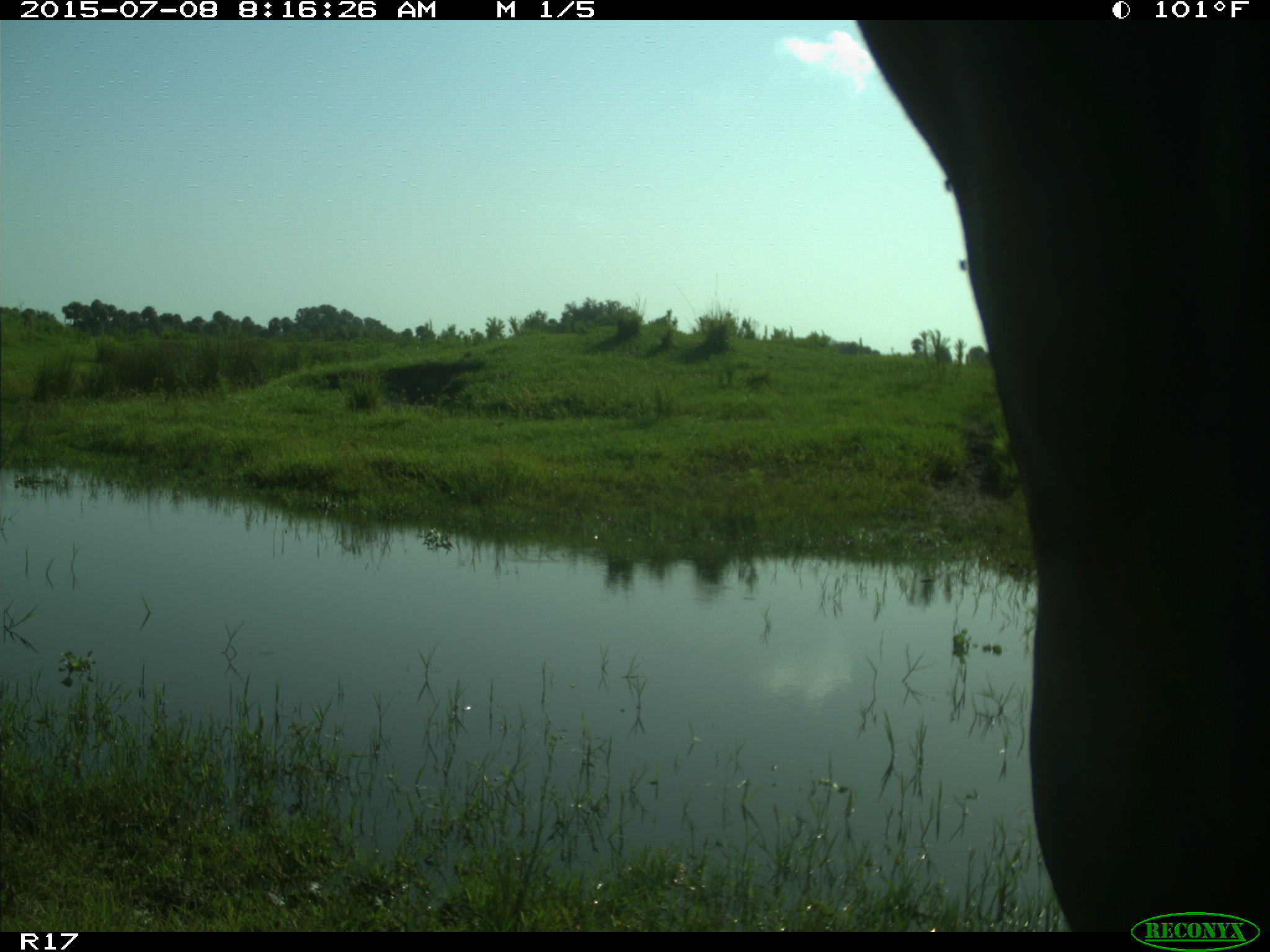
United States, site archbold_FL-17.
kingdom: Animalia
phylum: Chordata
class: Mammalia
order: Artiodactyla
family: Bovidae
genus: Bos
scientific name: Bos taurus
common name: domestic cow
Bos taurus (domestic cow).